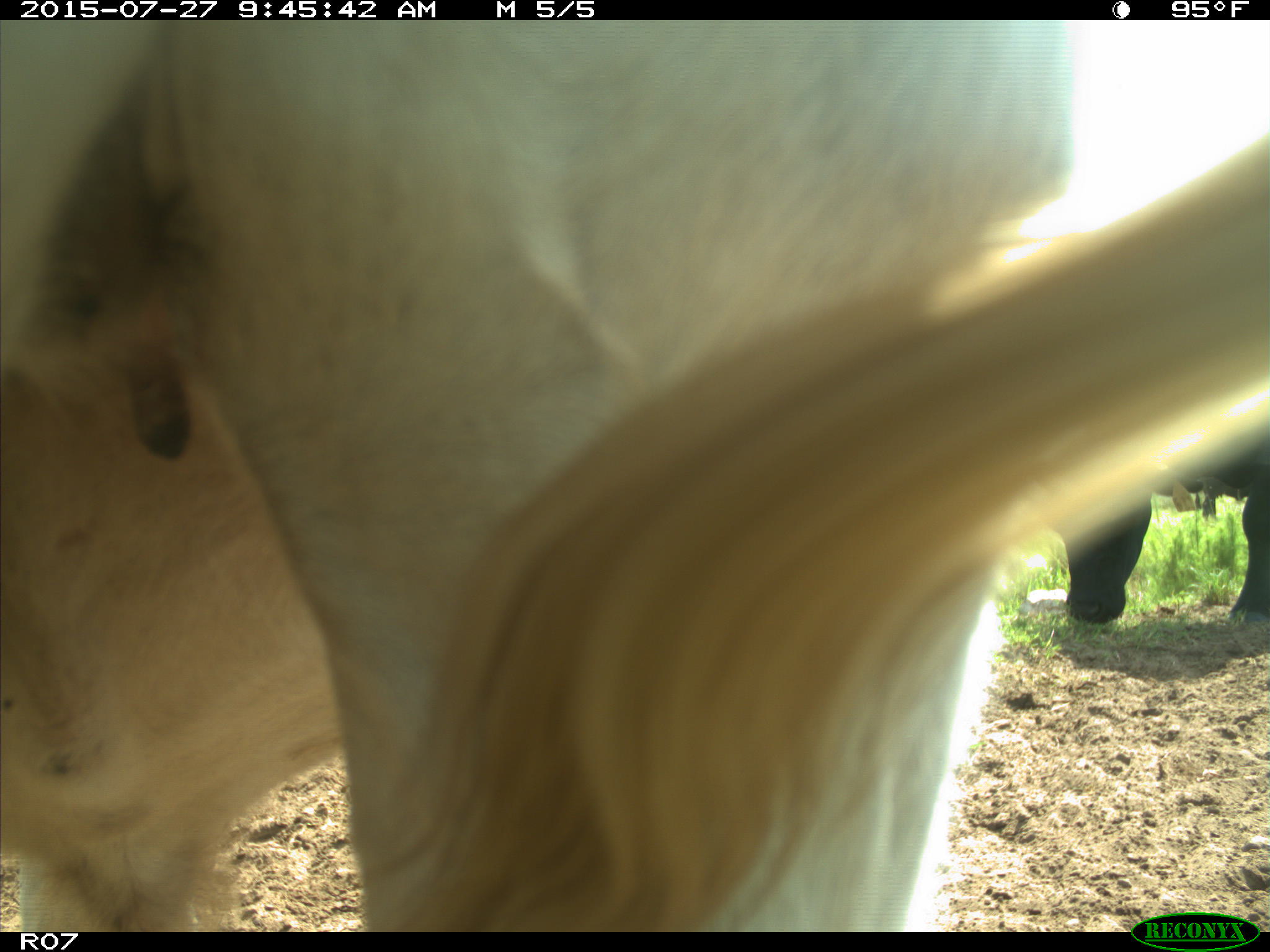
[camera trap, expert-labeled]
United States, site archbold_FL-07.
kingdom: Animalia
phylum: Chordata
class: Mammalia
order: Artiodactyla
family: Bovidae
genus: Bos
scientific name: Bos taurus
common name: domestic cow